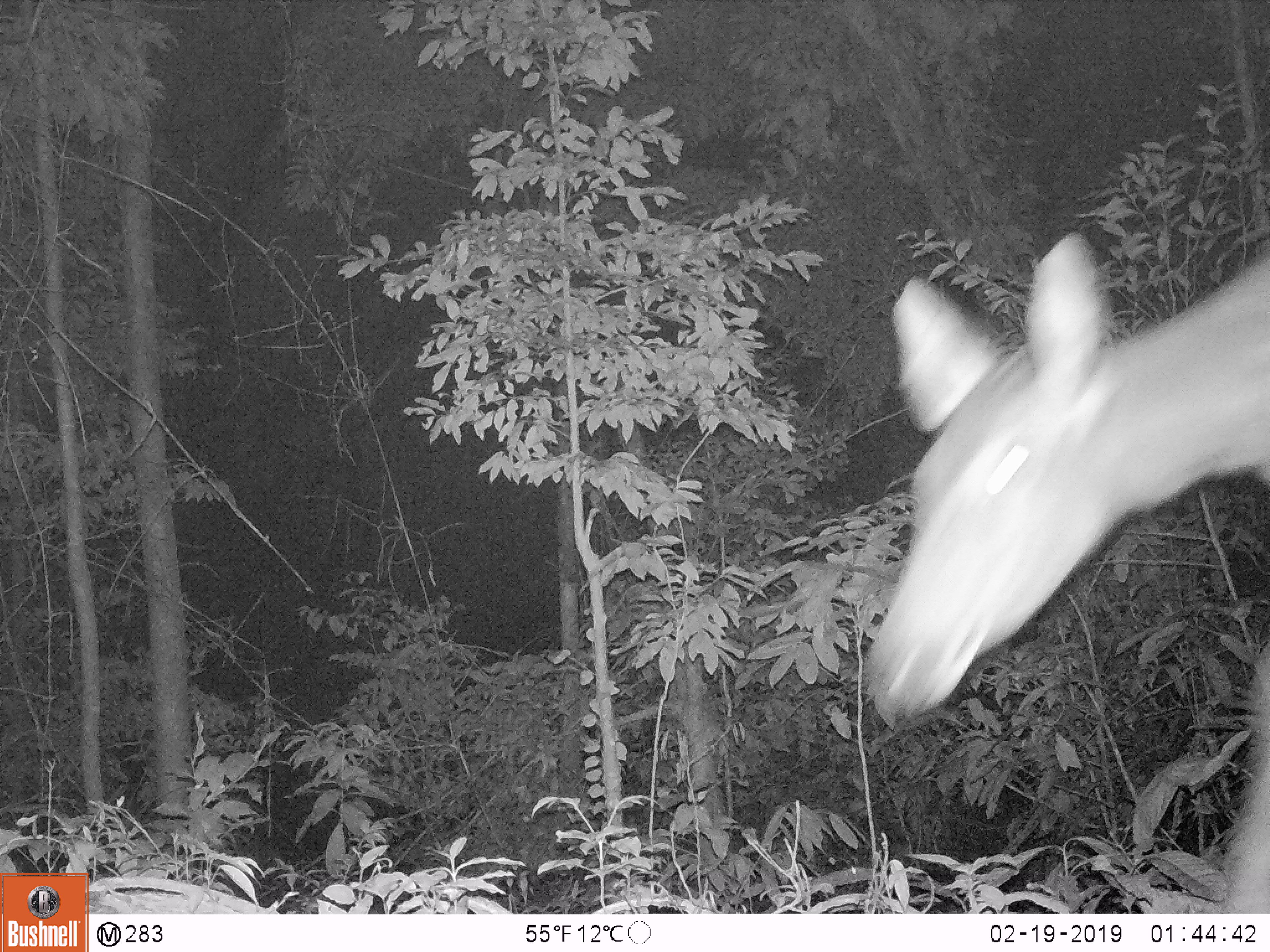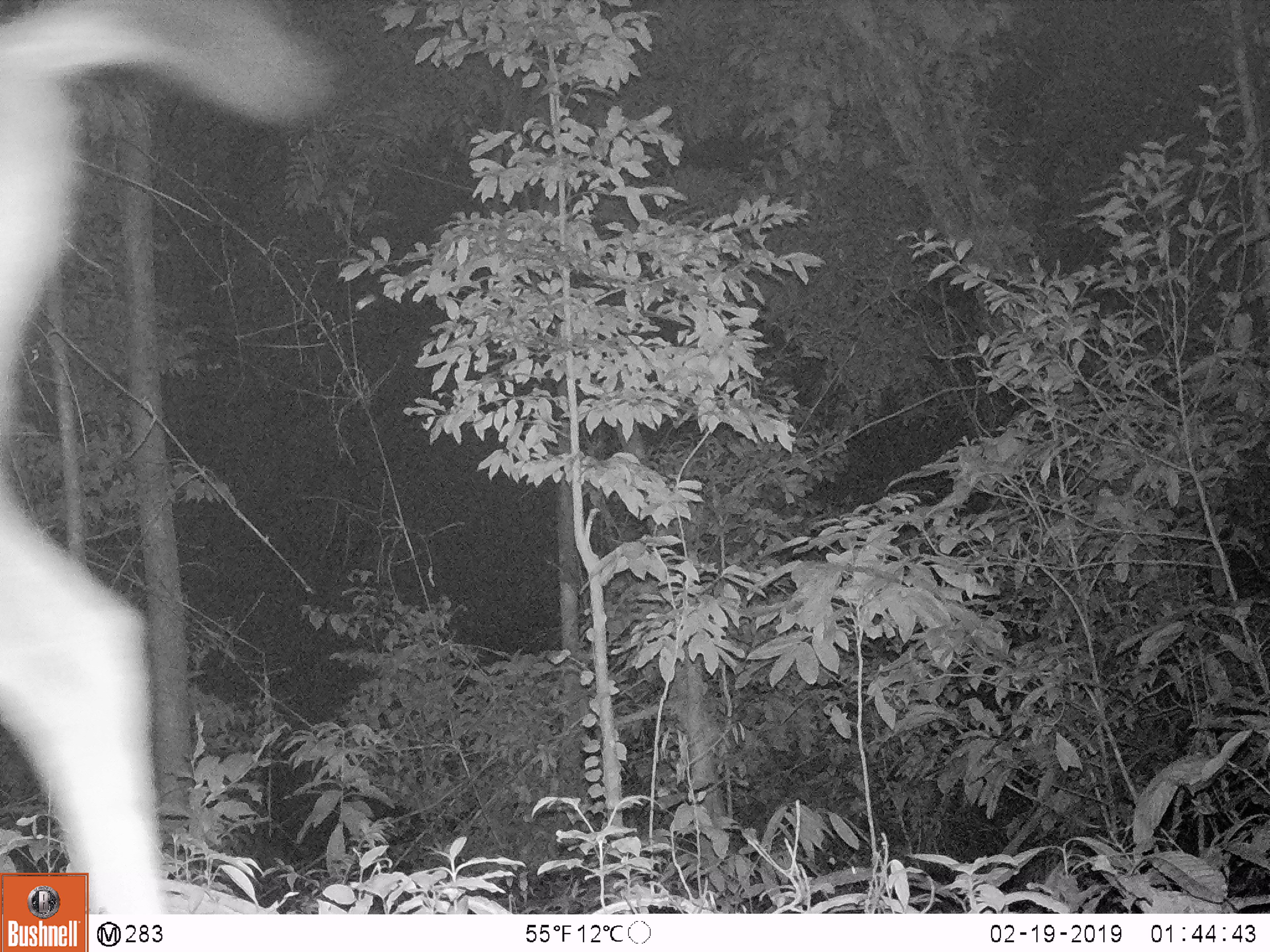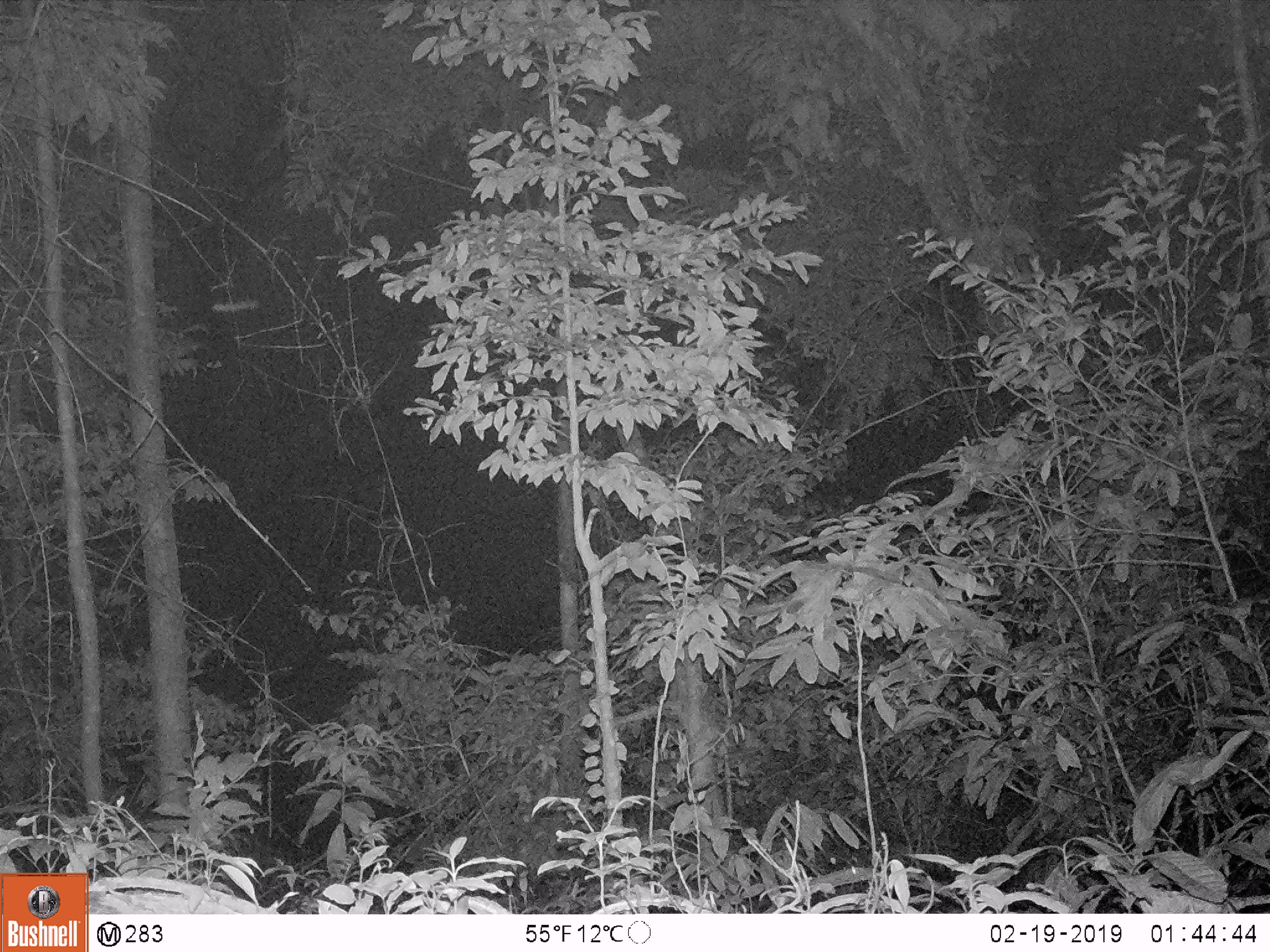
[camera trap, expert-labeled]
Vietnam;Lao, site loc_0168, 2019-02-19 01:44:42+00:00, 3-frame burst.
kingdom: Animalia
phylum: Chordata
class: Mammalia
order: Artiodactyla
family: Cervidae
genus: Rusa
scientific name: Rusa unicolor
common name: sambar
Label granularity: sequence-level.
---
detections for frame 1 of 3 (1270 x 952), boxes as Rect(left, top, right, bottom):
sambar: Rect(857, 230, 1269, 913)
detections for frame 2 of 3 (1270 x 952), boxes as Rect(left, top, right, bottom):
sambar: Rect(0, 0, 328, 914)